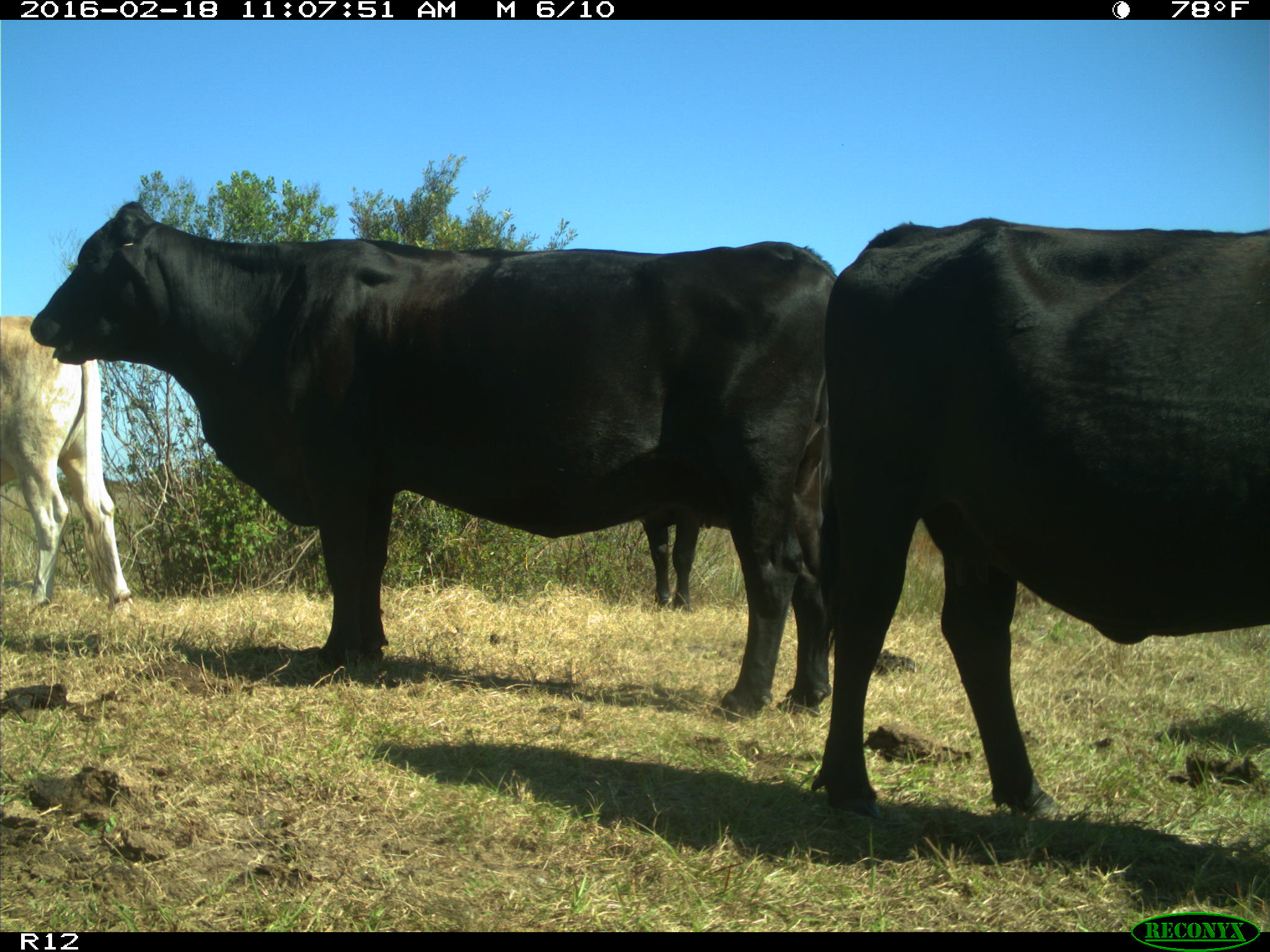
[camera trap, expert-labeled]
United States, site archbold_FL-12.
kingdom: Animalia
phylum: Chordata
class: Mammalia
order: Artiodactyla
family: Bovidae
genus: Bos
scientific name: Bos taurus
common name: domestic cow